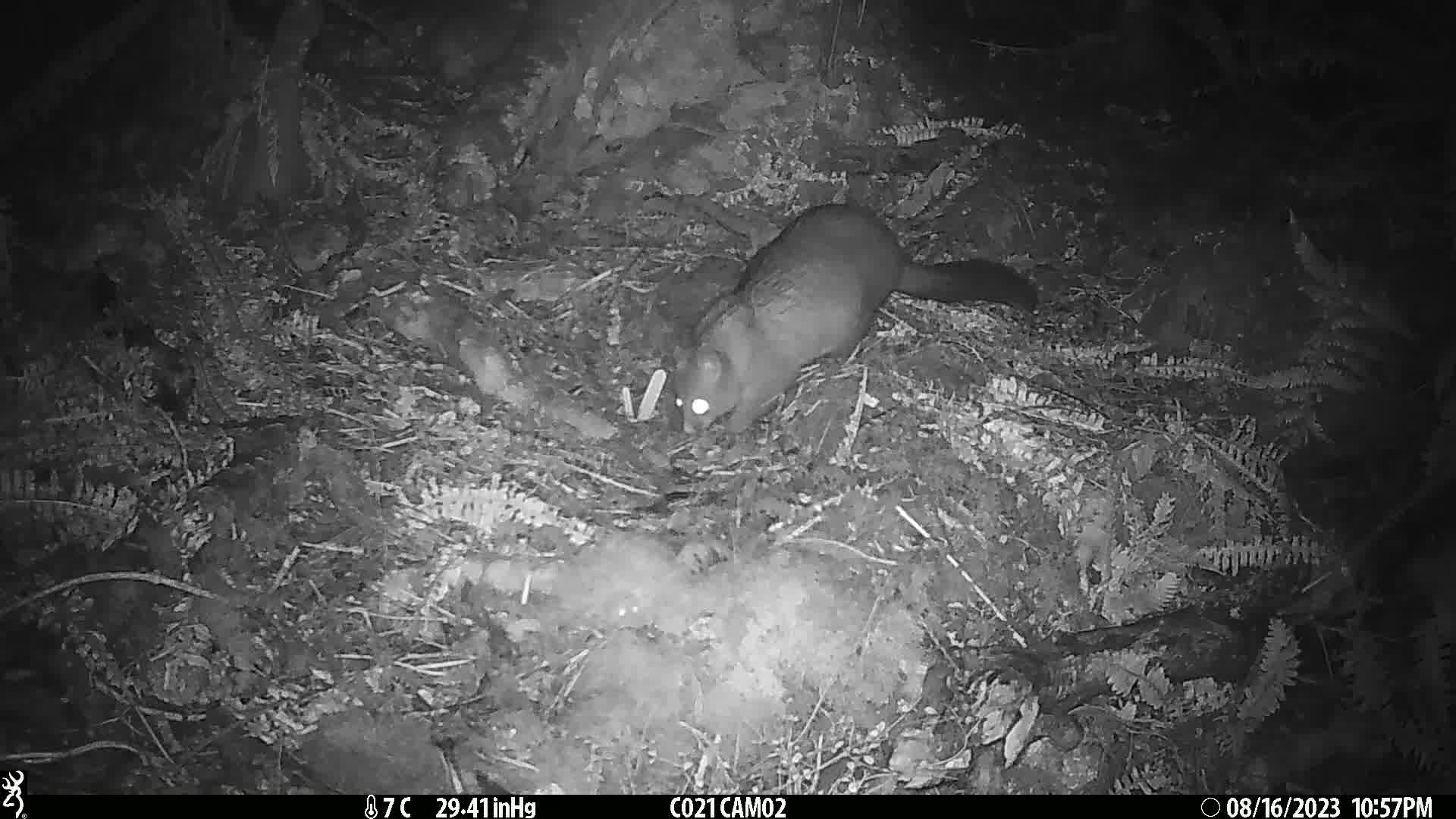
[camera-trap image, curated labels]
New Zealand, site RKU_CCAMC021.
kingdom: Animalia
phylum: Chordata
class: Mammalia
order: Diprotodontia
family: Phalangeridae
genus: Trichosurus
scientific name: Trichosurus vulpecula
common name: common brushtail possum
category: possum